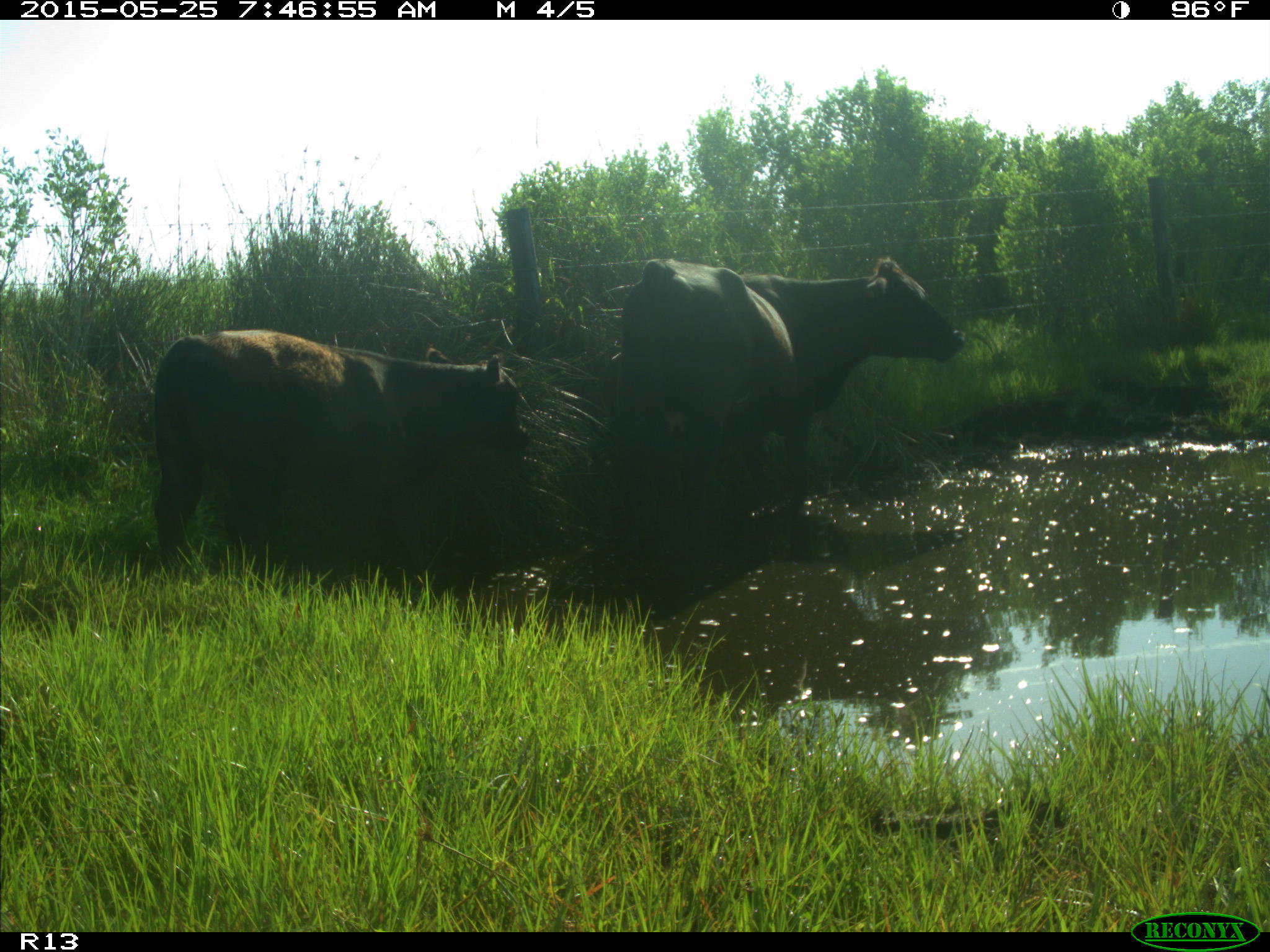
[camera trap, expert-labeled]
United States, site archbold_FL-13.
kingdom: Animalia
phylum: Chordata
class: Mammalia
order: Artiodactyla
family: Bovidae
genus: Bos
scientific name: Bos taurus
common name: domestic cow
Bos taurus (domestic cow).